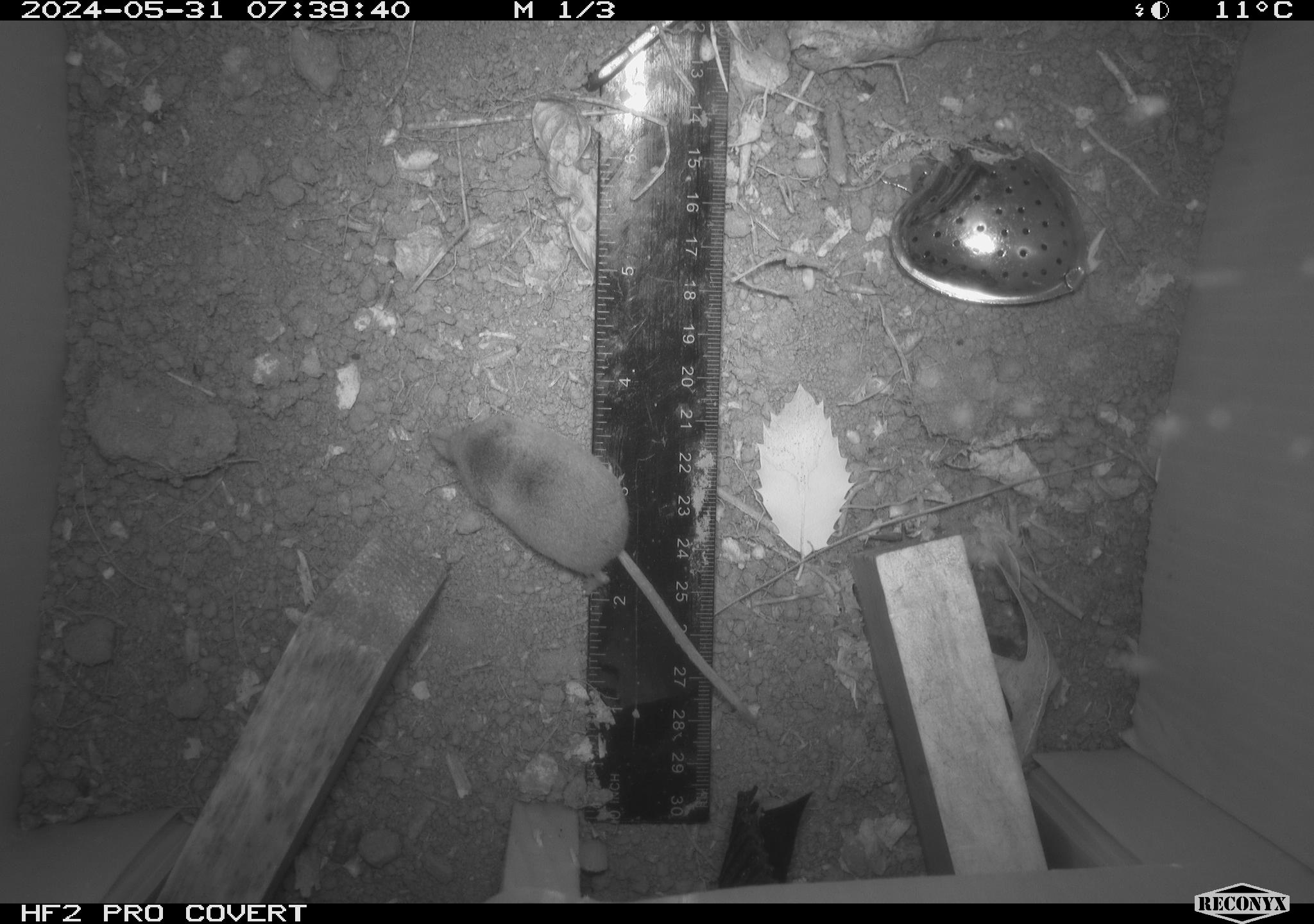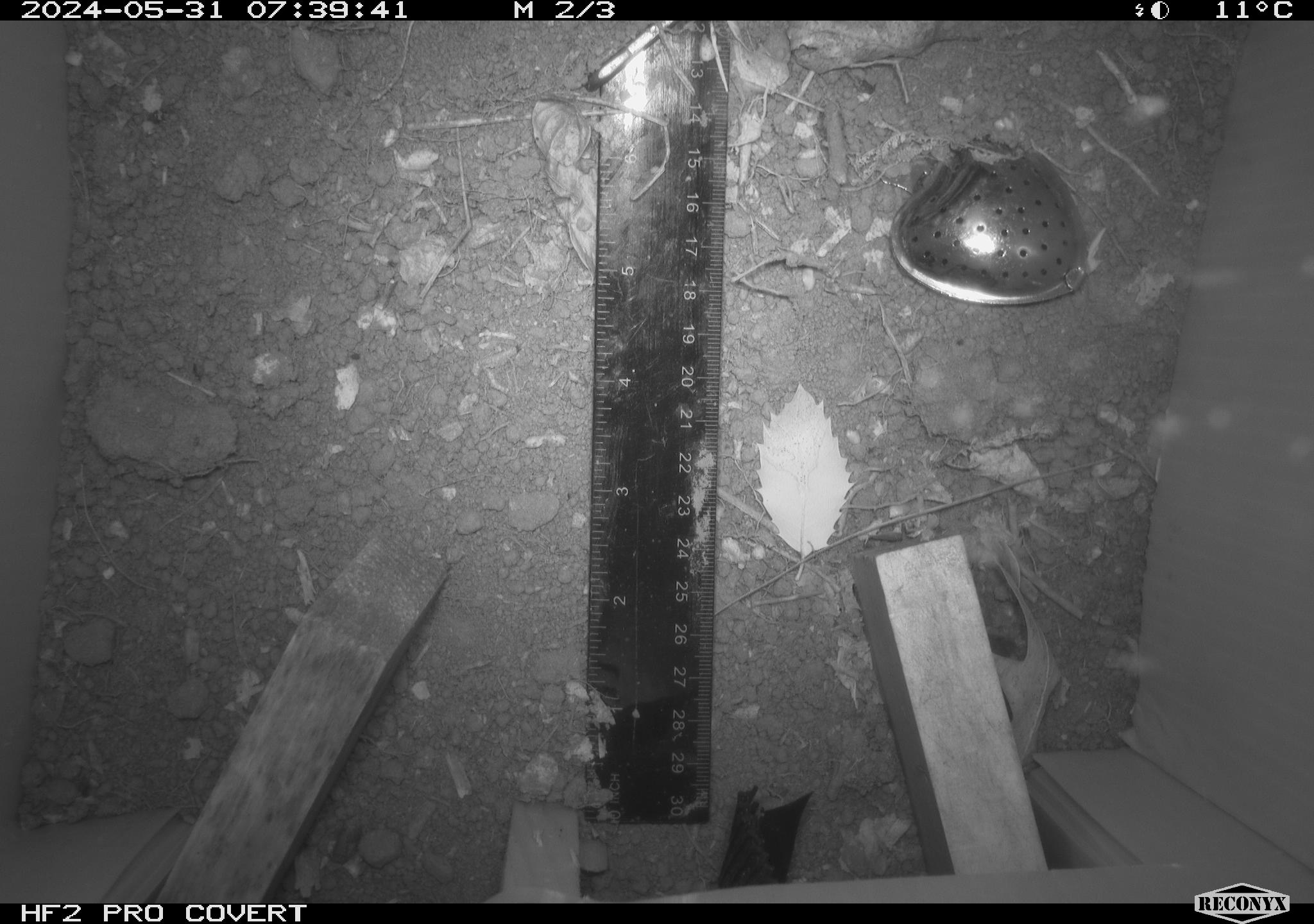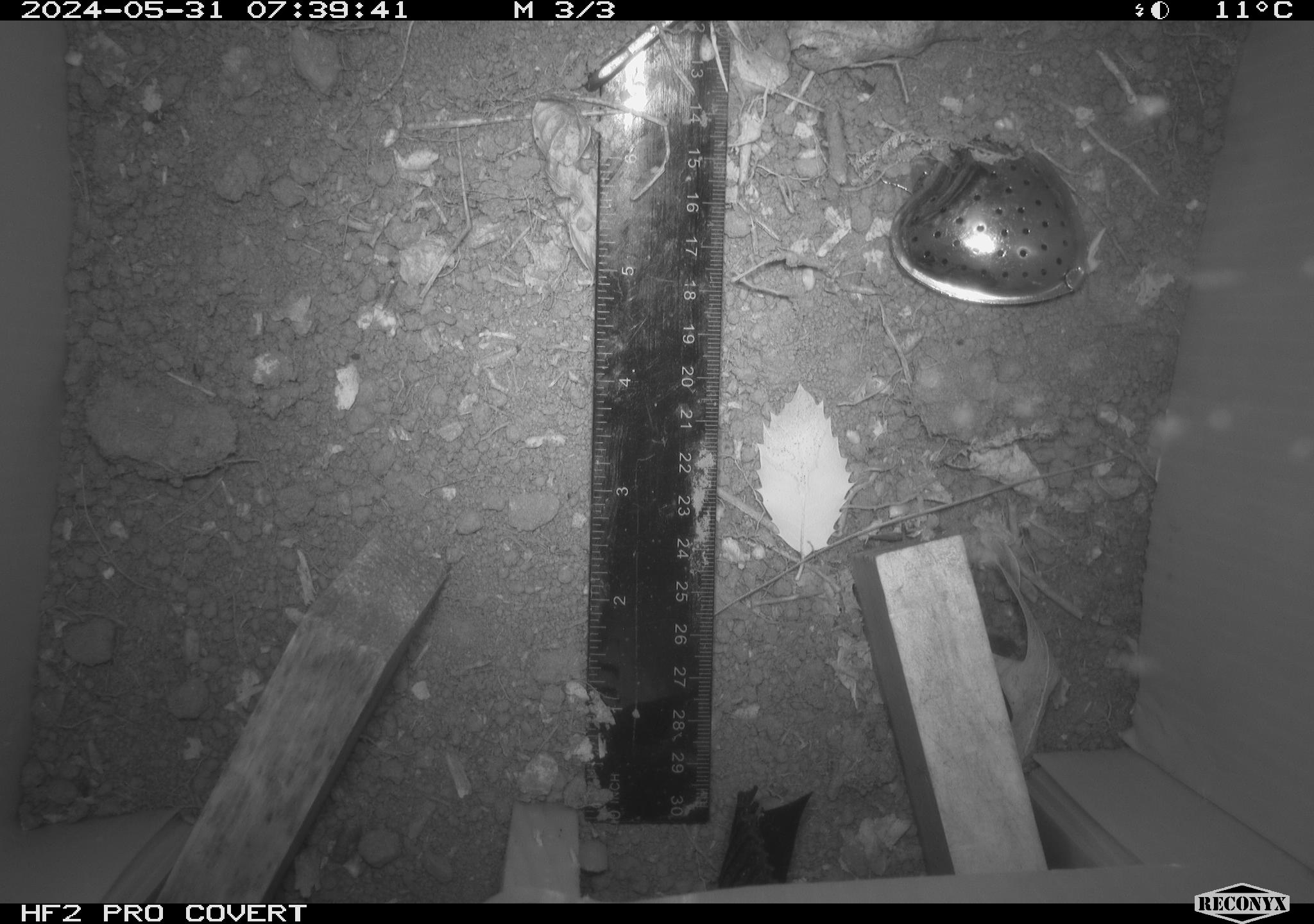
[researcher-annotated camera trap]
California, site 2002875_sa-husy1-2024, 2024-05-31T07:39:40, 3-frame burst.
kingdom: Animalia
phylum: Chordata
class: Mammalia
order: Eulipotyphla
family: Soricidae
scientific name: Soricidae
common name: shrews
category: soricidae family